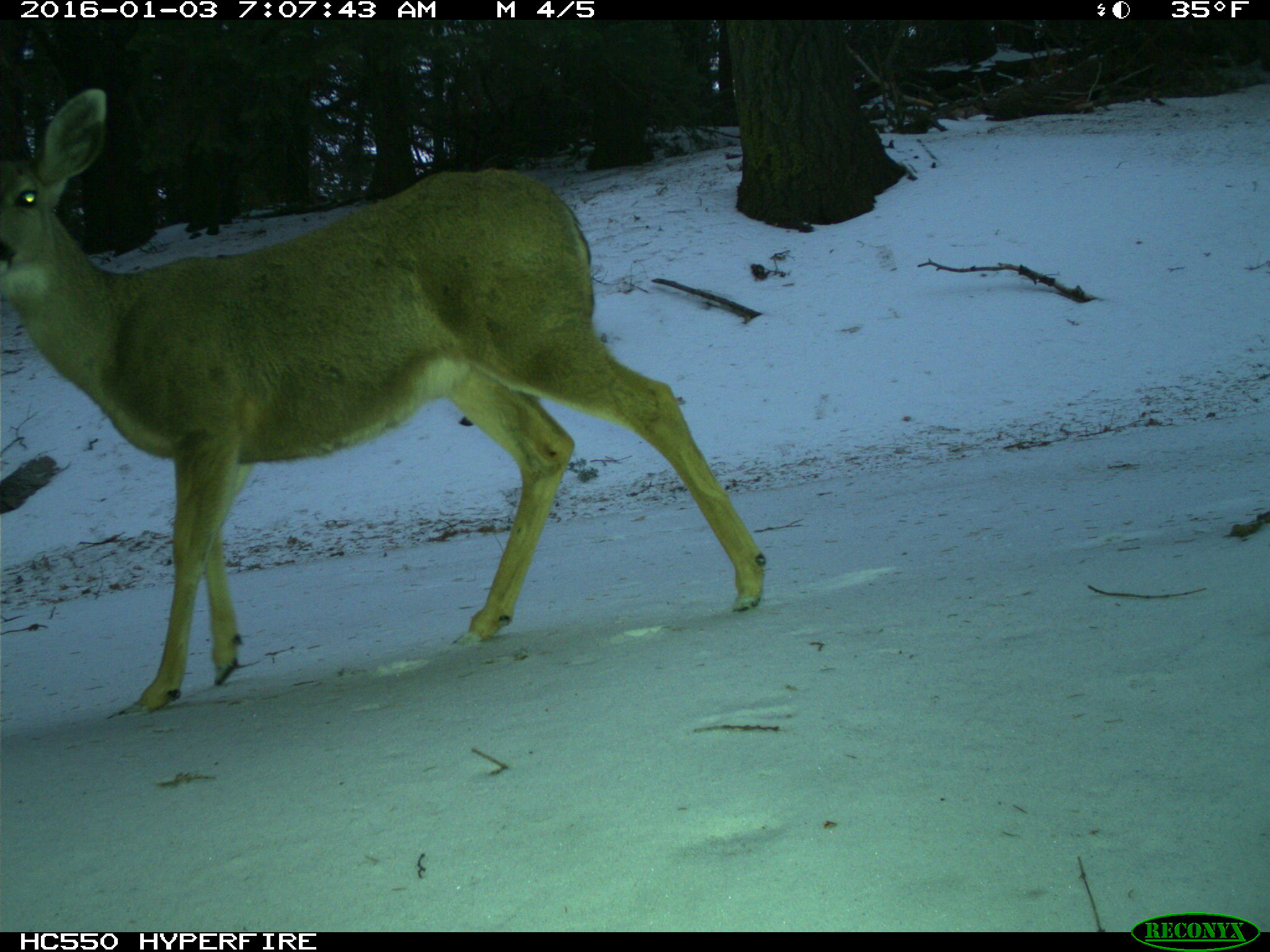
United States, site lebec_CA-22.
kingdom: Animalia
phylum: Chordata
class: Mammalia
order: Artiodactyla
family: Cervidae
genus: Odocoileus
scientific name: Odocoileus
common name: deer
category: unidentified deer